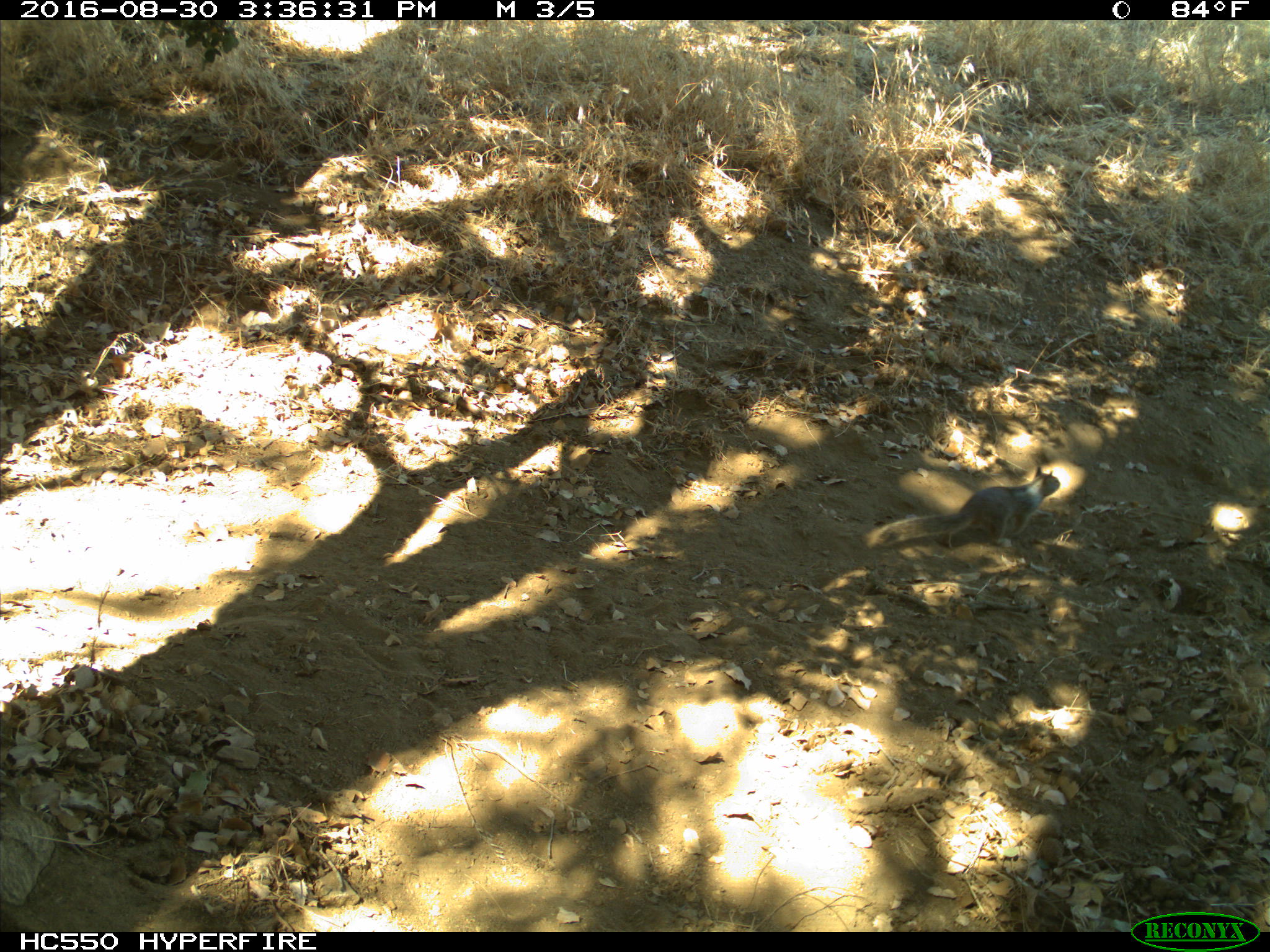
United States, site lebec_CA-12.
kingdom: Animalia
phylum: Chordata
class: Mammalia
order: Rodentia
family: Sciuridae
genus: Otospermophilus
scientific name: Otospermophilus beecheyi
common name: california ground squirrel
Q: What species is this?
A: Otospermophilus beecheyi (california ground squirrel).